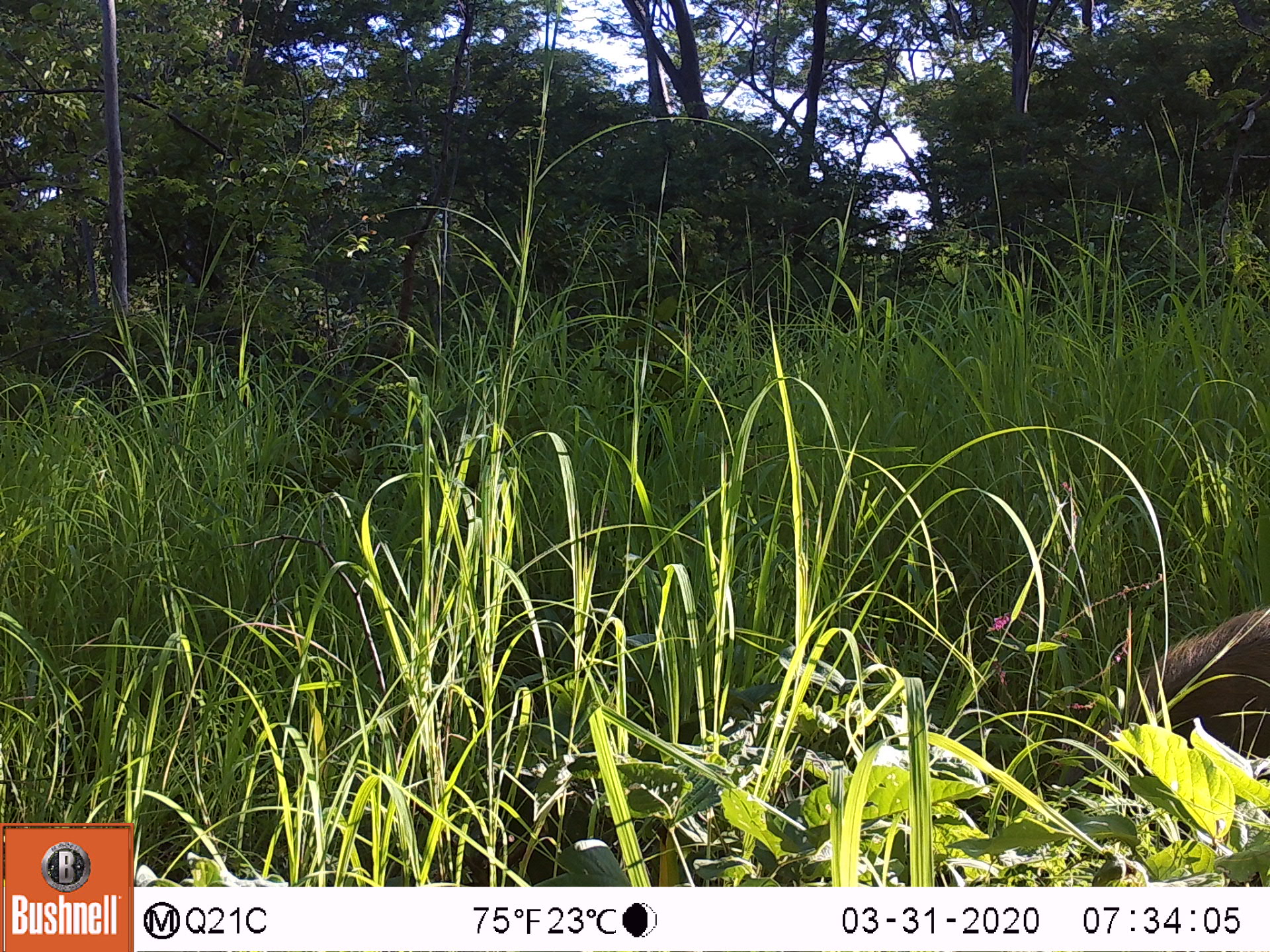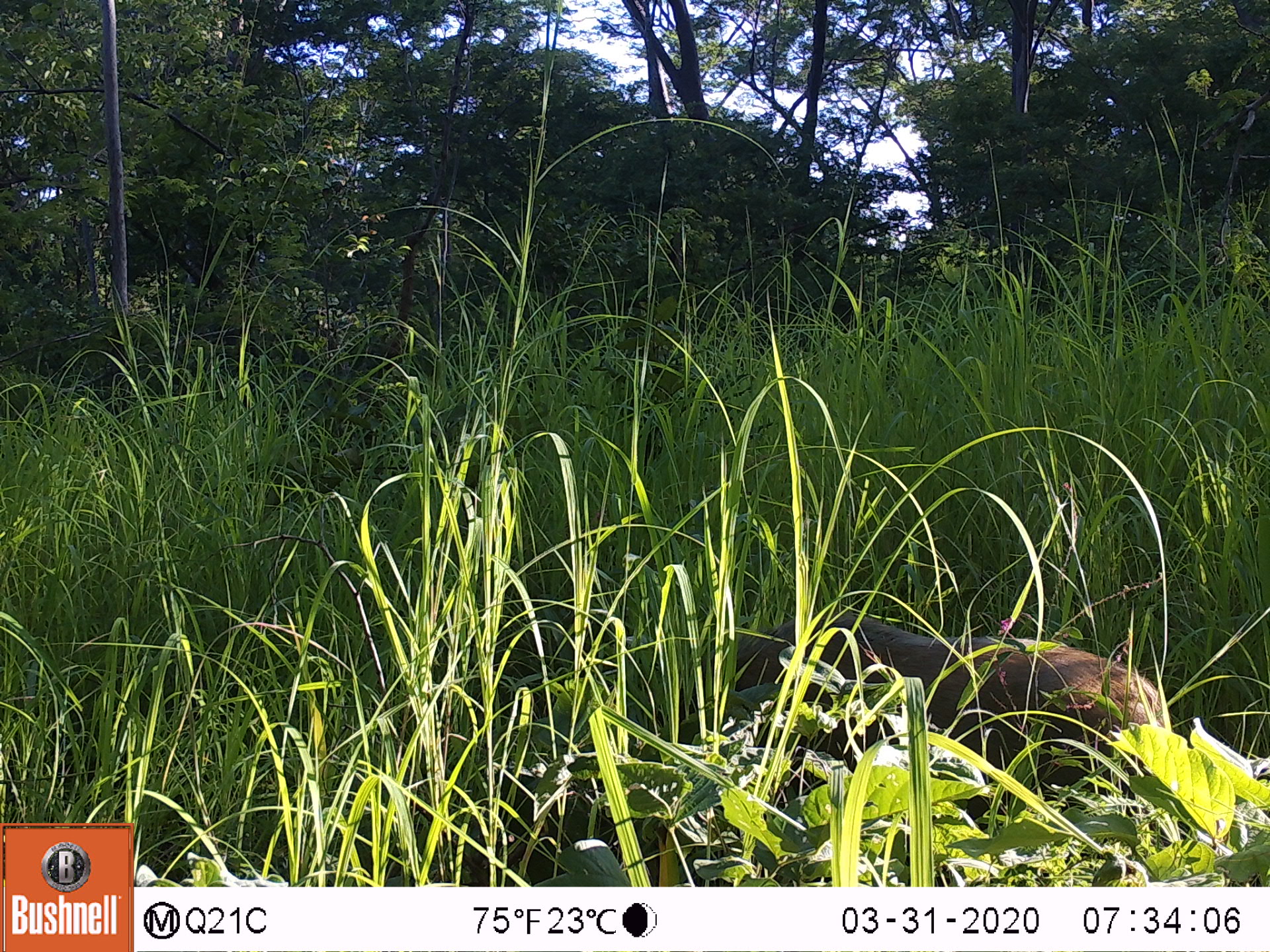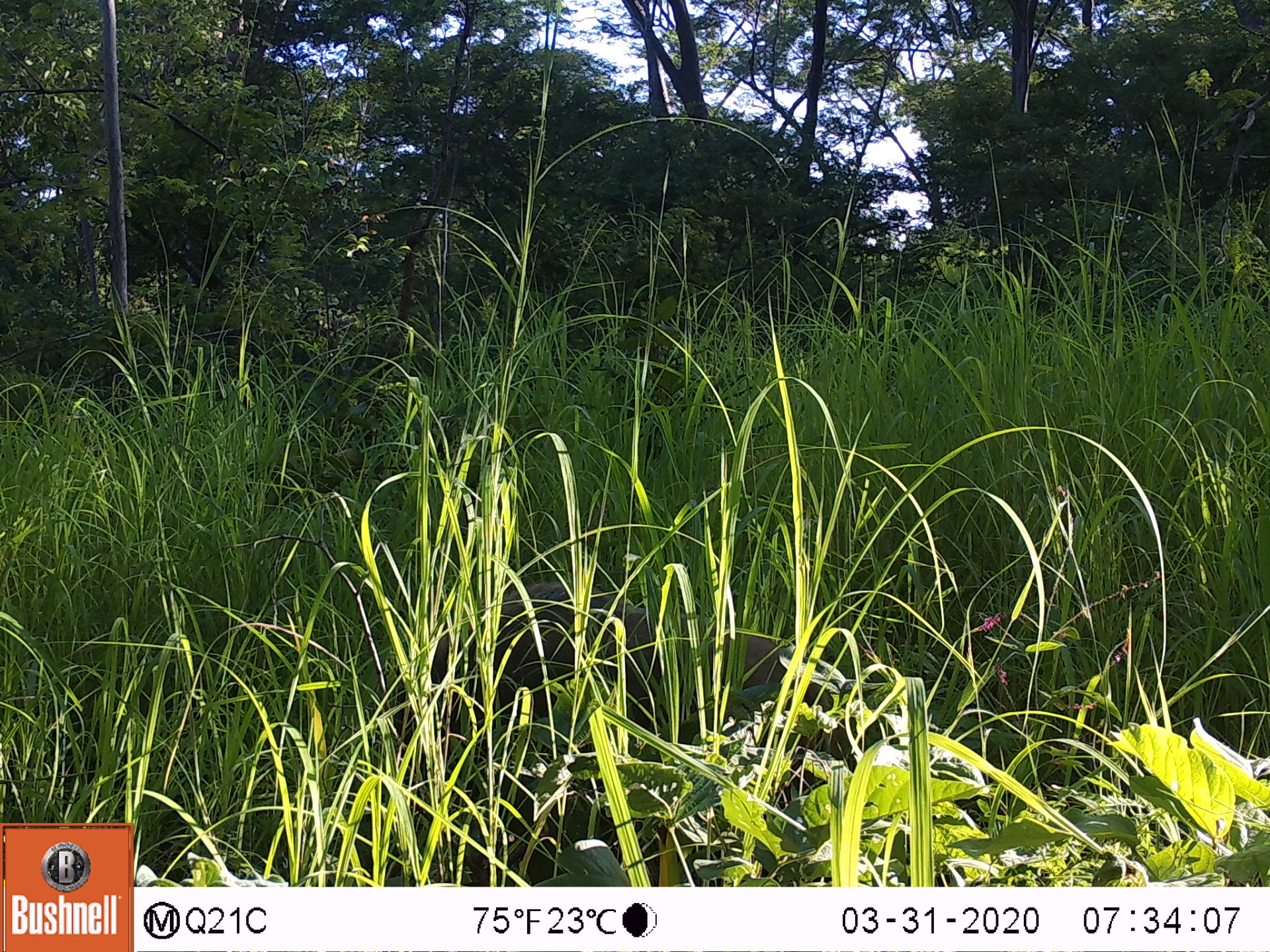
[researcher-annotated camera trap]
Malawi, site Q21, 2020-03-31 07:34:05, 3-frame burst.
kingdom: Animalia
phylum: Chordata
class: Mammalia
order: Artiodactyla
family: Suidae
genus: Potamochoerus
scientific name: Potamochoerus larvatus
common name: bushpig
Bushpig (Potamochoerus larvatus), count 1.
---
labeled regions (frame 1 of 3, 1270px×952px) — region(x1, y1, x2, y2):
bushpig: region(1102, 607, 1267, 789)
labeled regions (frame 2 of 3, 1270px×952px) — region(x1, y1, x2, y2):
bushpig: region(720, 610, 1163, 818)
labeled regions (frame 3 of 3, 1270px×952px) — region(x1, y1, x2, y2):
bushpig: region(392, 585, 854, 759)